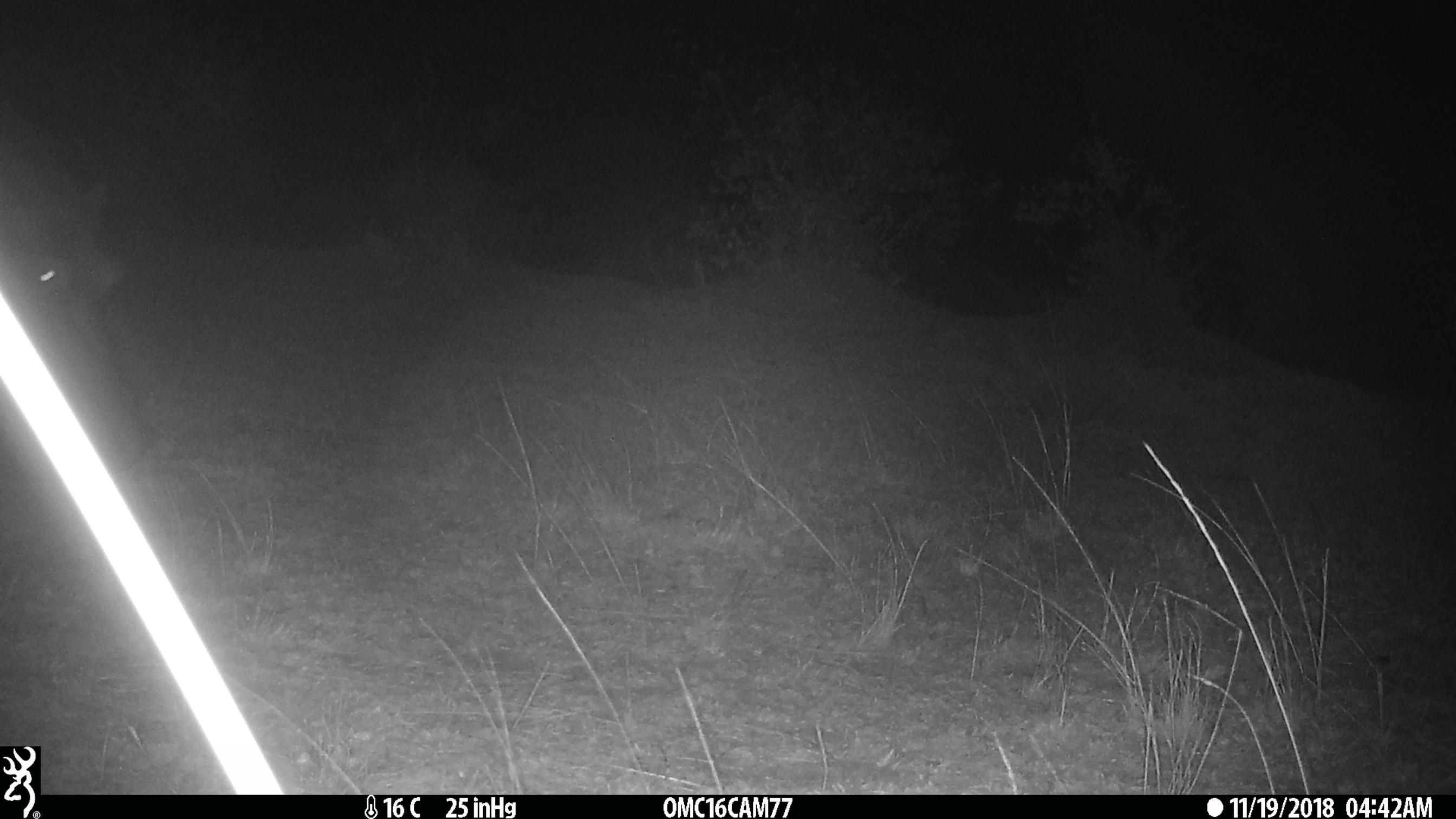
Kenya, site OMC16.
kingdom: Animalia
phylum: Chordata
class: Mammalia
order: Artiodactyla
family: Hippopotamidae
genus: Hippopotamus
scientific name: Hippopotamus amphibius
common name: hippopotamus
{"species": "hippopotamus (Hippopotamus amphibius)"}